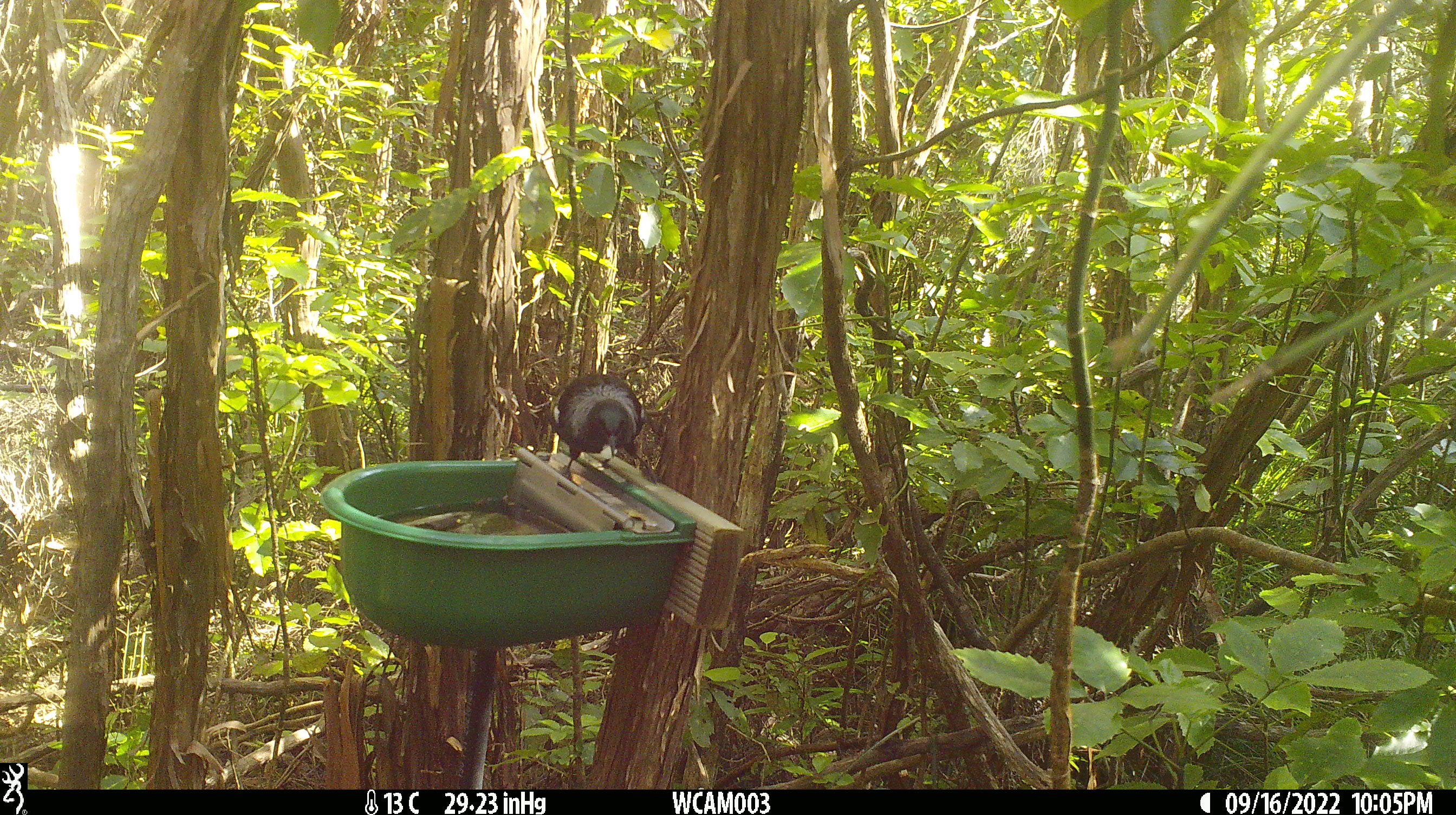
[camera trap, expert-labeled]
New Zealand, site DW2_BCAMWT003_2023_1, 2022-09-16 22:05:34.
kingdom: Animalia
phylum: Chordata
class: Aves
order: Passeriformes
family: Meliphagidae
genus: Prosthemadera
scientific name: Prosthemadera novaeseelandiae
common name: tui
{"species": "tui (Prosthemadera novaeseelandiae)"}